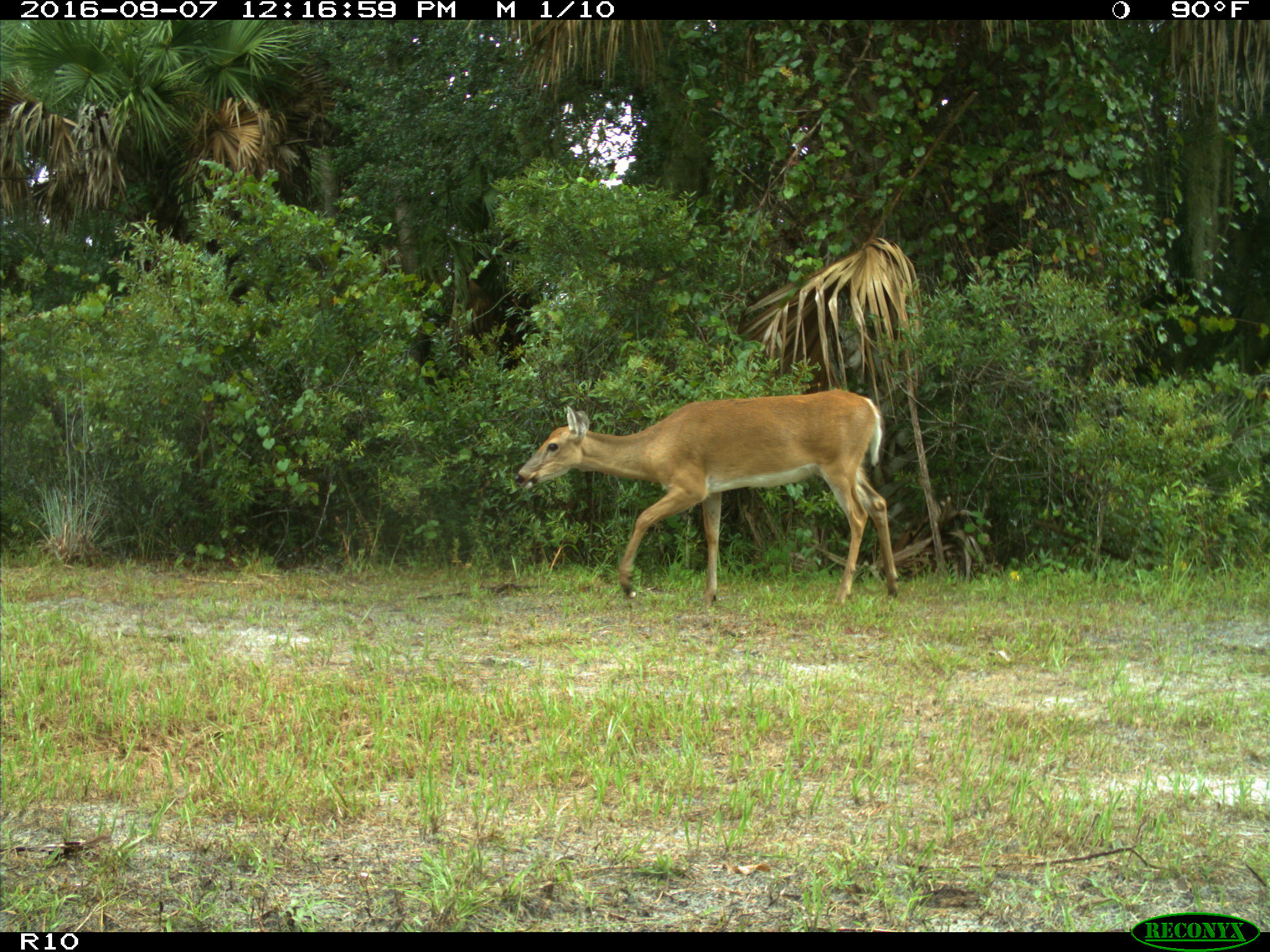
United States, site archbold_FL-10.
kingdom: Animalia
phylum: Chordata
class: Mammalia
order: Artiodactyla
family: Cervidae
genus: Odocoileus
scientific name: Odocoileus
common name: deer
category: unidentified deer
Unidentified deer (deer) (Odocoileus).